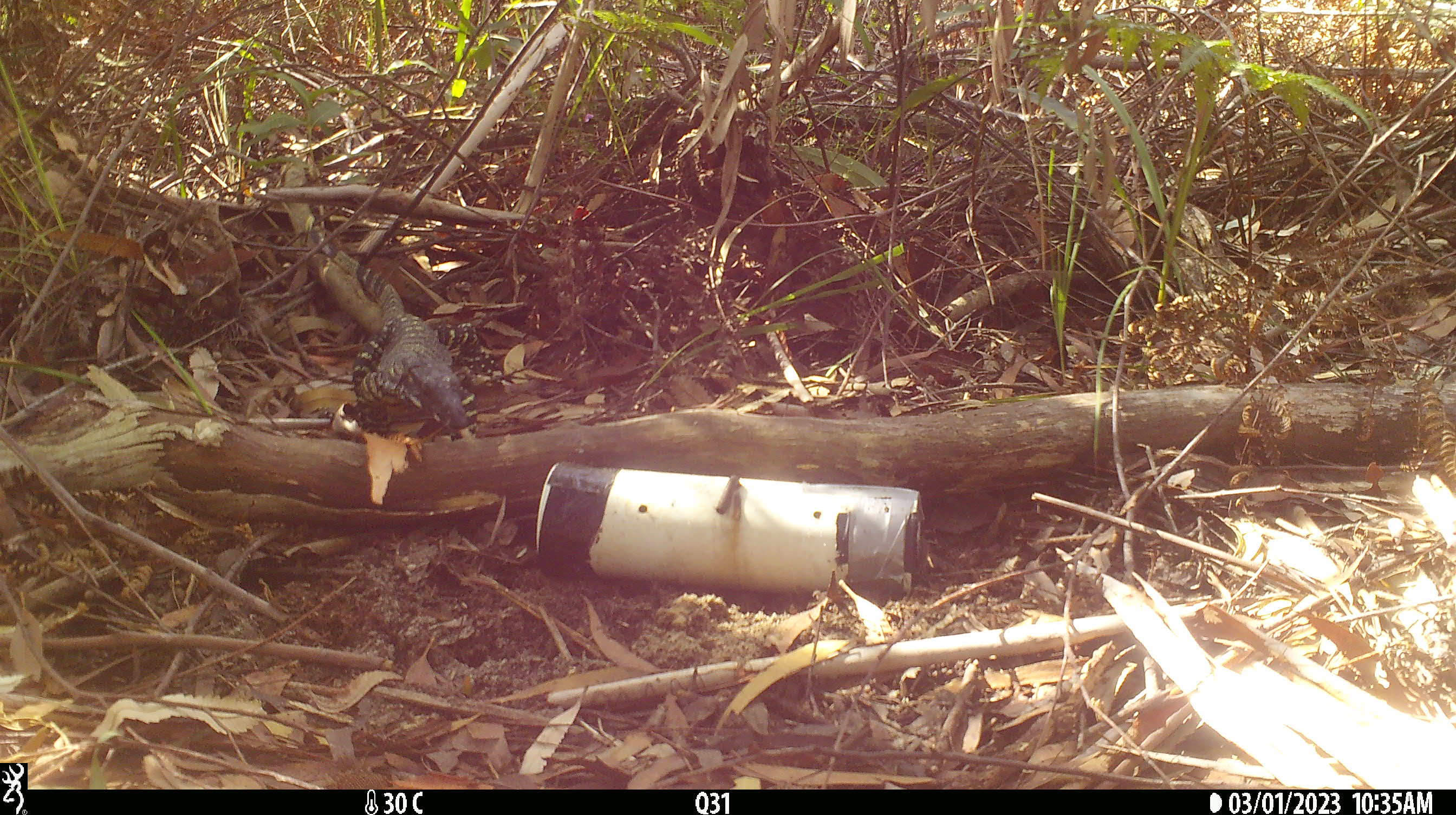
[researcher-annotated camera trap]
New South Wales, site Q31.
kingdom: Animalia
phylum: Chordata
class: Reptilia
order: Squamata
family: Varanidae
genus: Varanus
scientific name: Varanus varius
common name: lace monitor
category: goanna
Goanna (lace monitor) (Varanus varius).